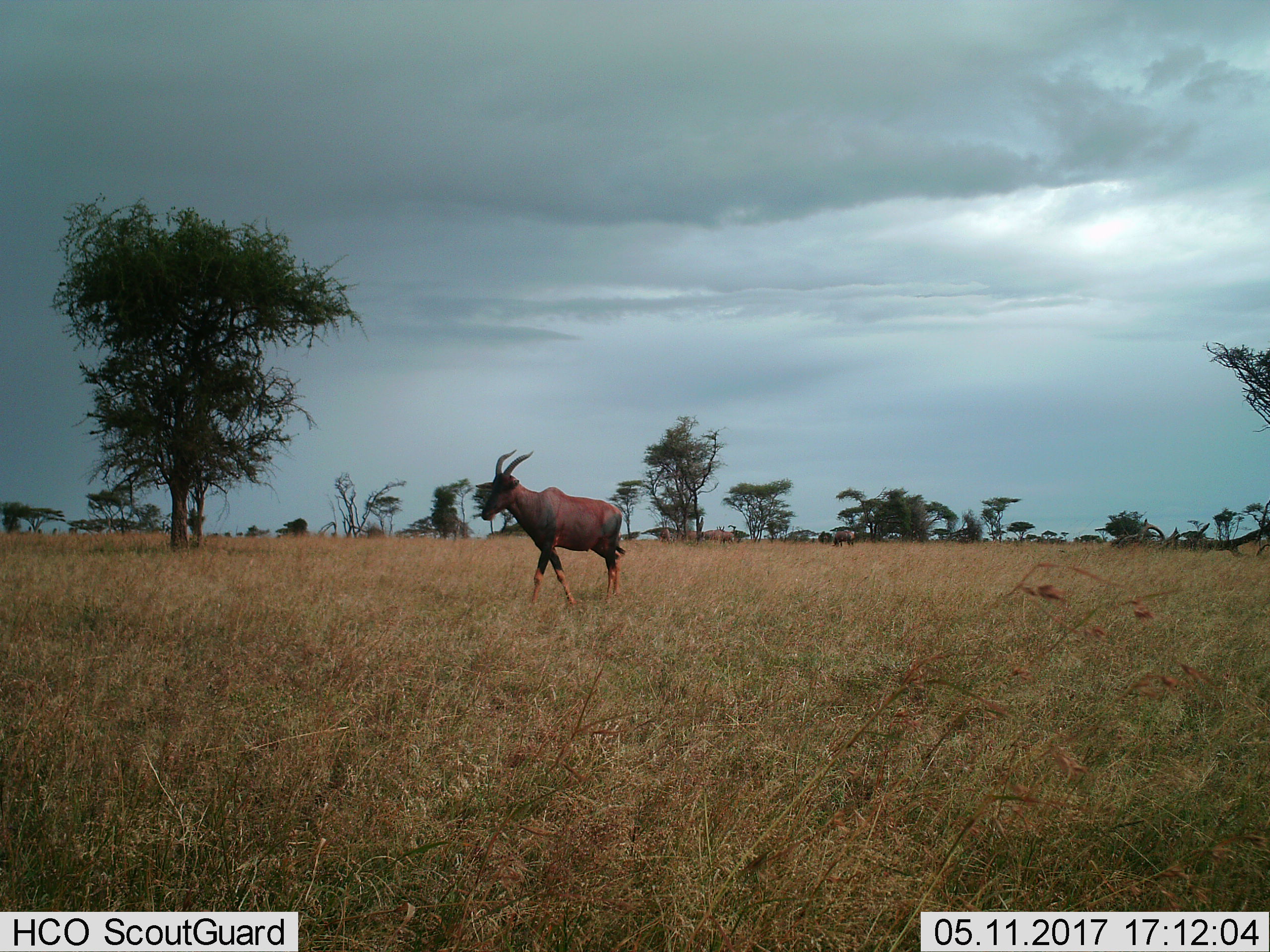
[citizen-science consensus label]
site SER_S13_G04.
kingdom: Animalia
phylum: Chordata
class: Mammalia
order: Artiodactyla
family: Bovidae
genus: Damaliscus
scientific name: Damaliscus lunatus jimela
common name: topi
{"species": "topi (Damaliscus lunatus jimela)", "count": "1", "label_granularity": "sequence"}